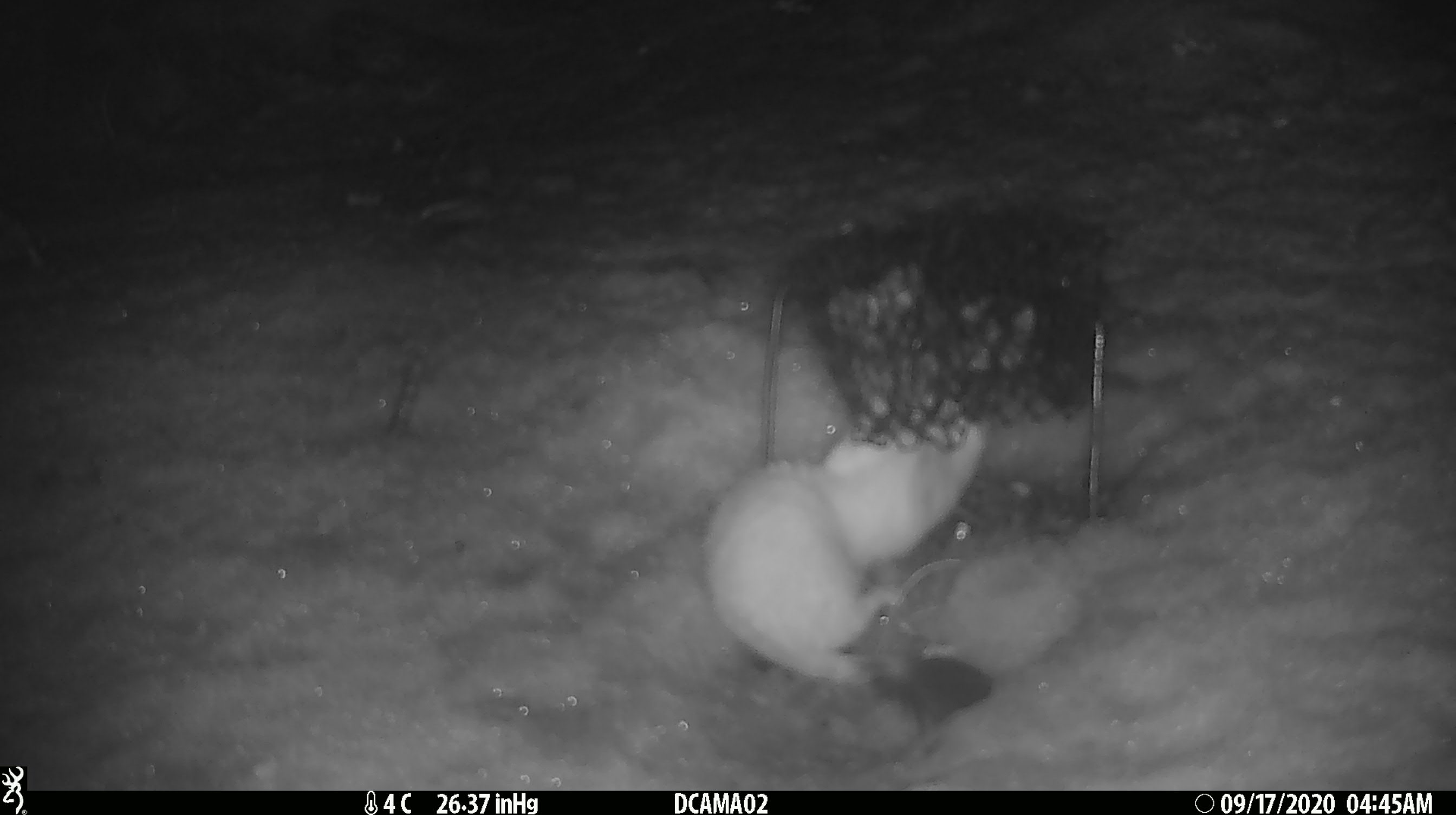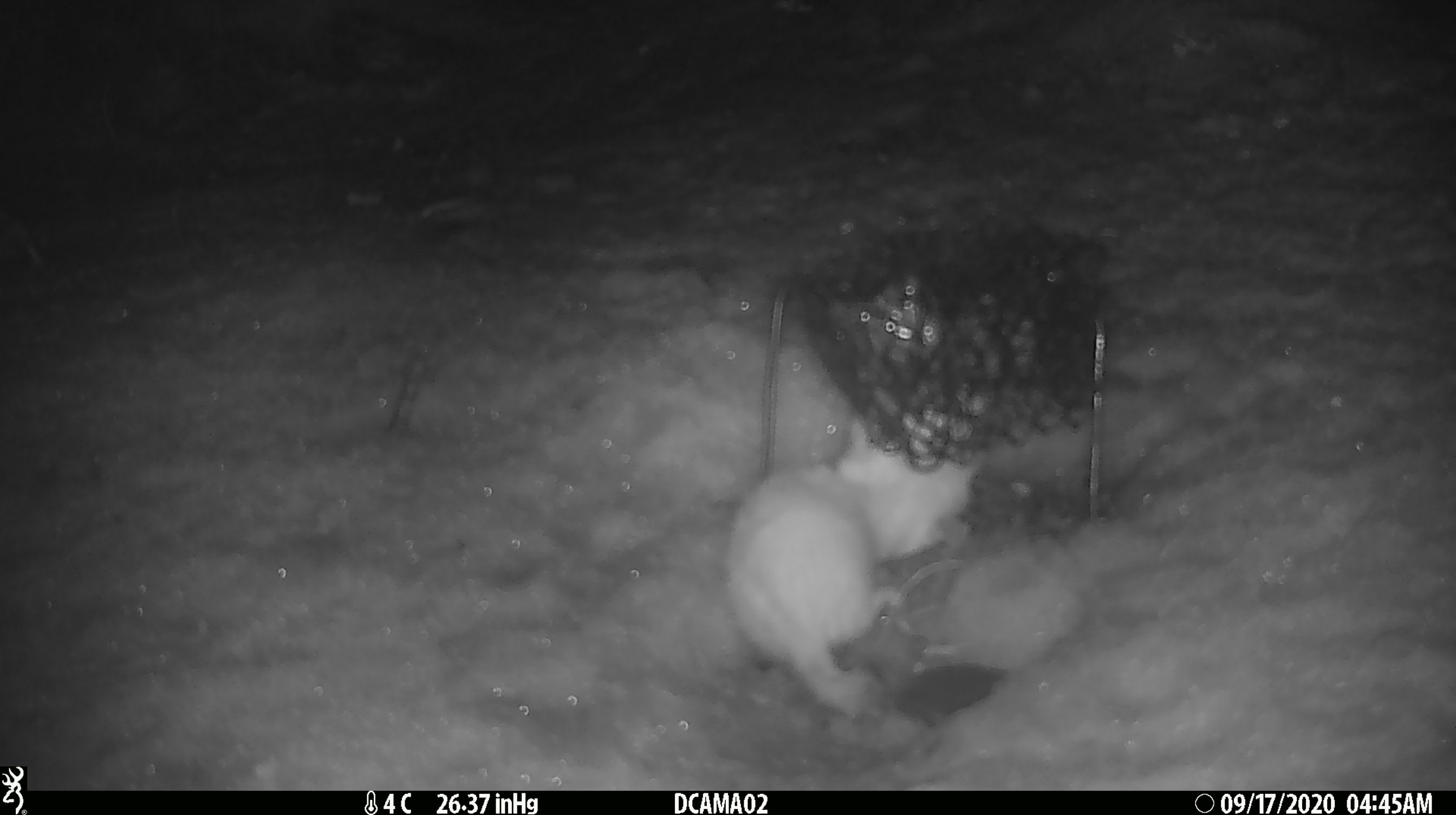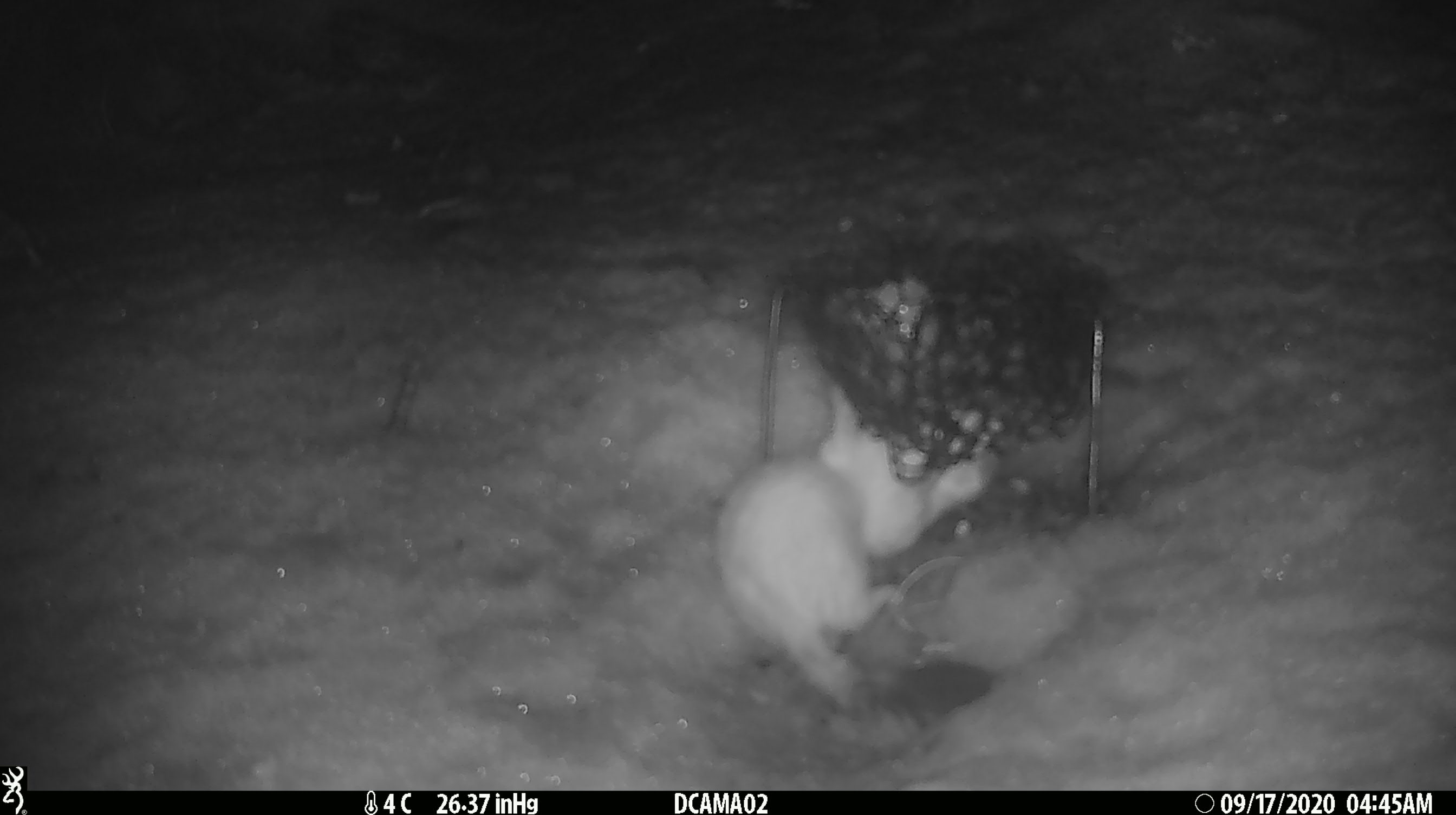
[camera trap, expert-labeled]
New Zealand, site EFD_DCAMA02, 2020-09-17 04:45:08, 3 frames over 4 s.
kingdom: Animalia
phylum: Chordata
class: Mammalia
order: Carnivora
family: Mustelidae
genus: Mustela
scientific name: Mustela erminea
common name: stoat